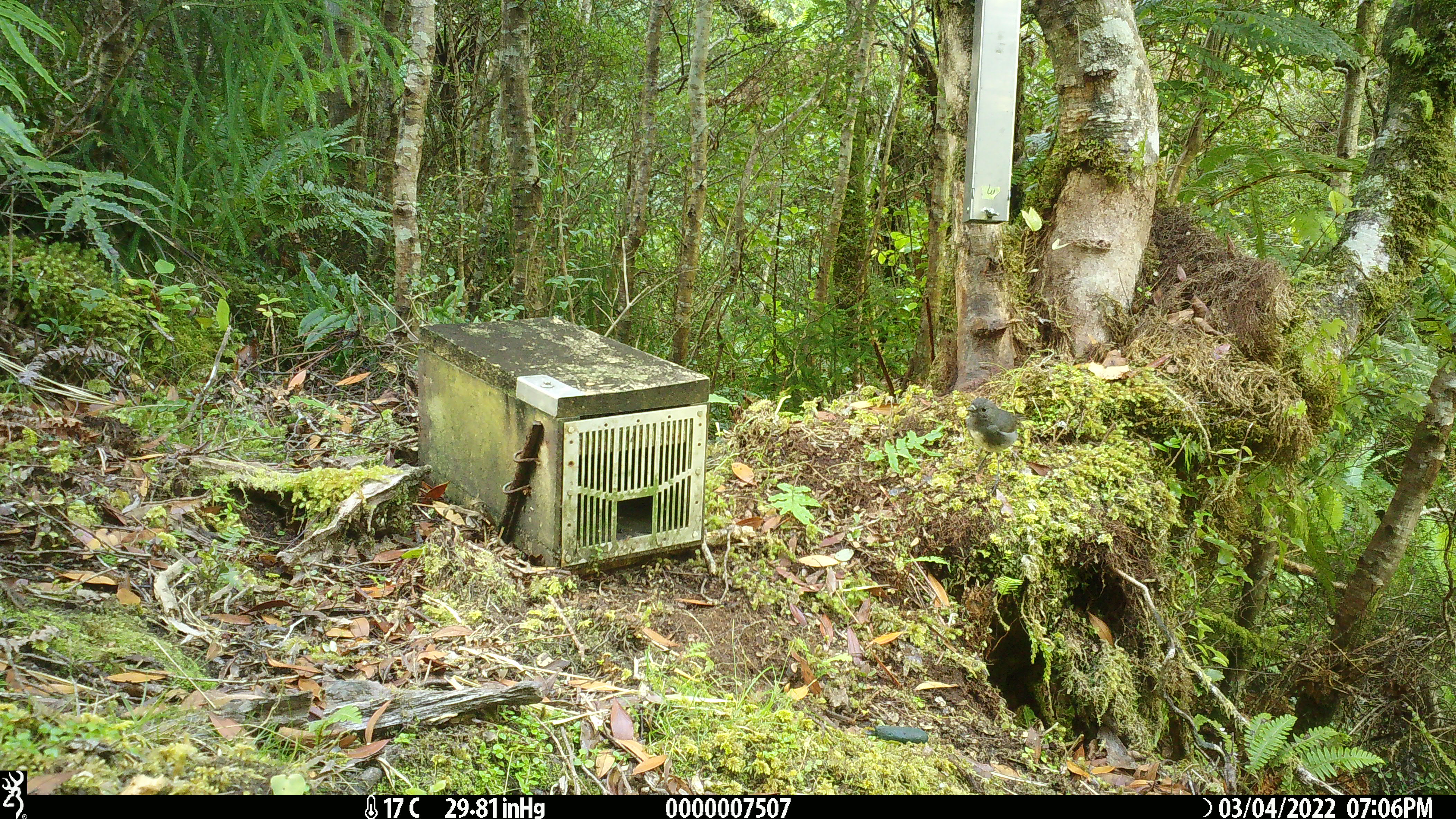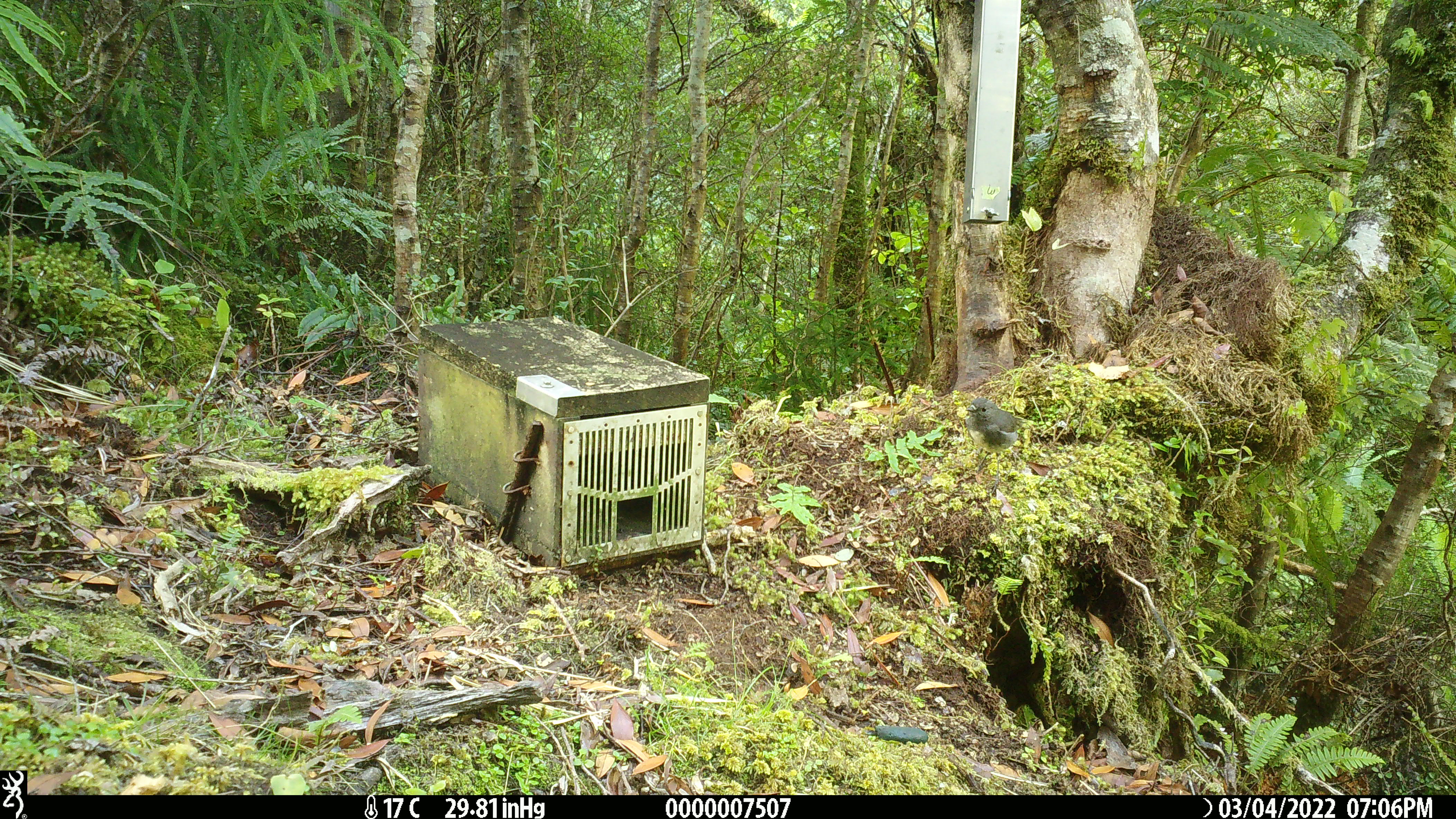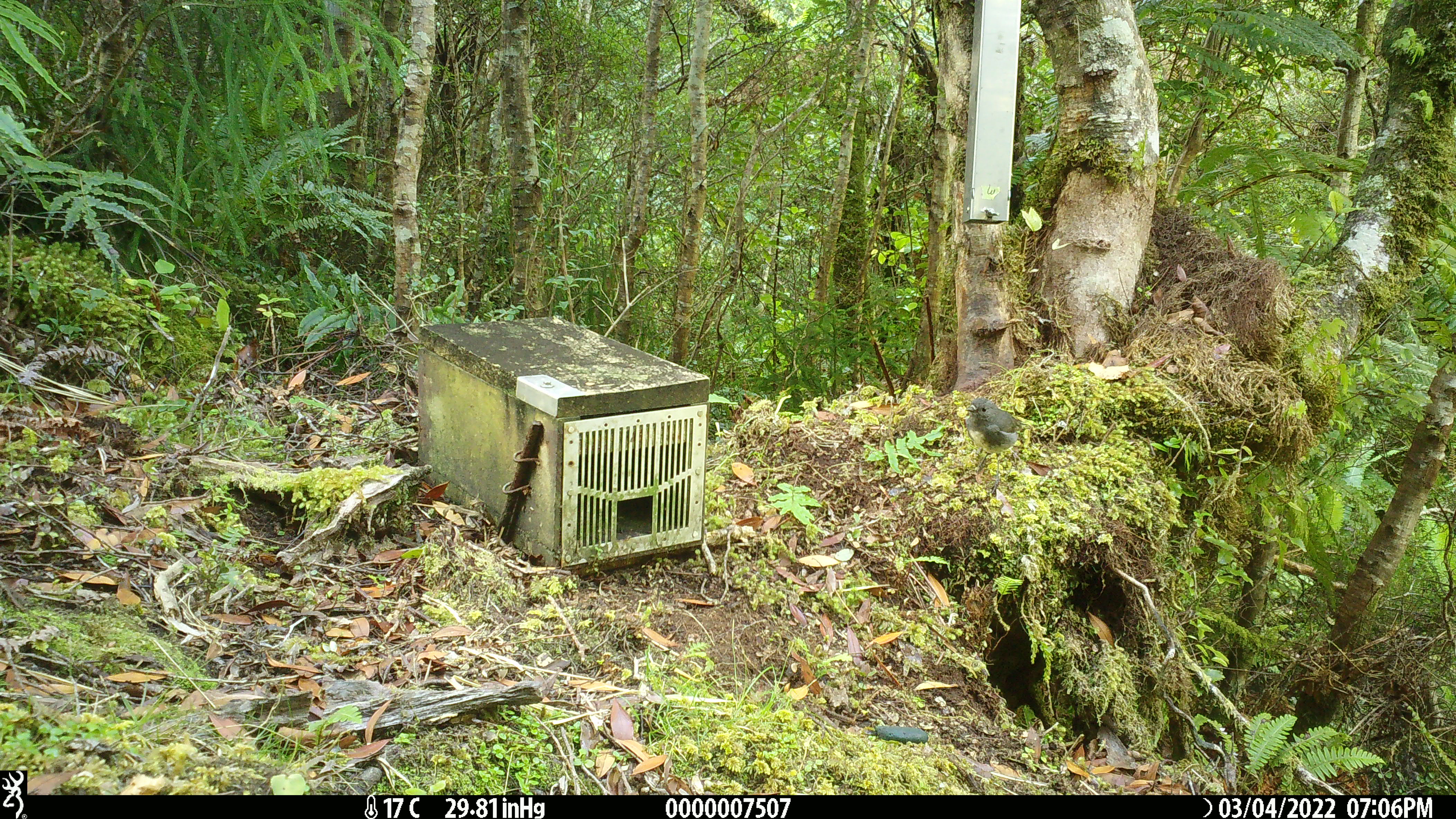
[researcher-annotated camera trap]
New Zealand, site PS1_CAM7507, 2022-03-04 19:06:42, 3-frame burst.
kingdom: Animalia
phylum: Chordata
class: Aves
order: Passeriformes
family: Petroicidae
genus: Petroica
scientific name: Petroica australis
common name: new zealand robin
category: robin